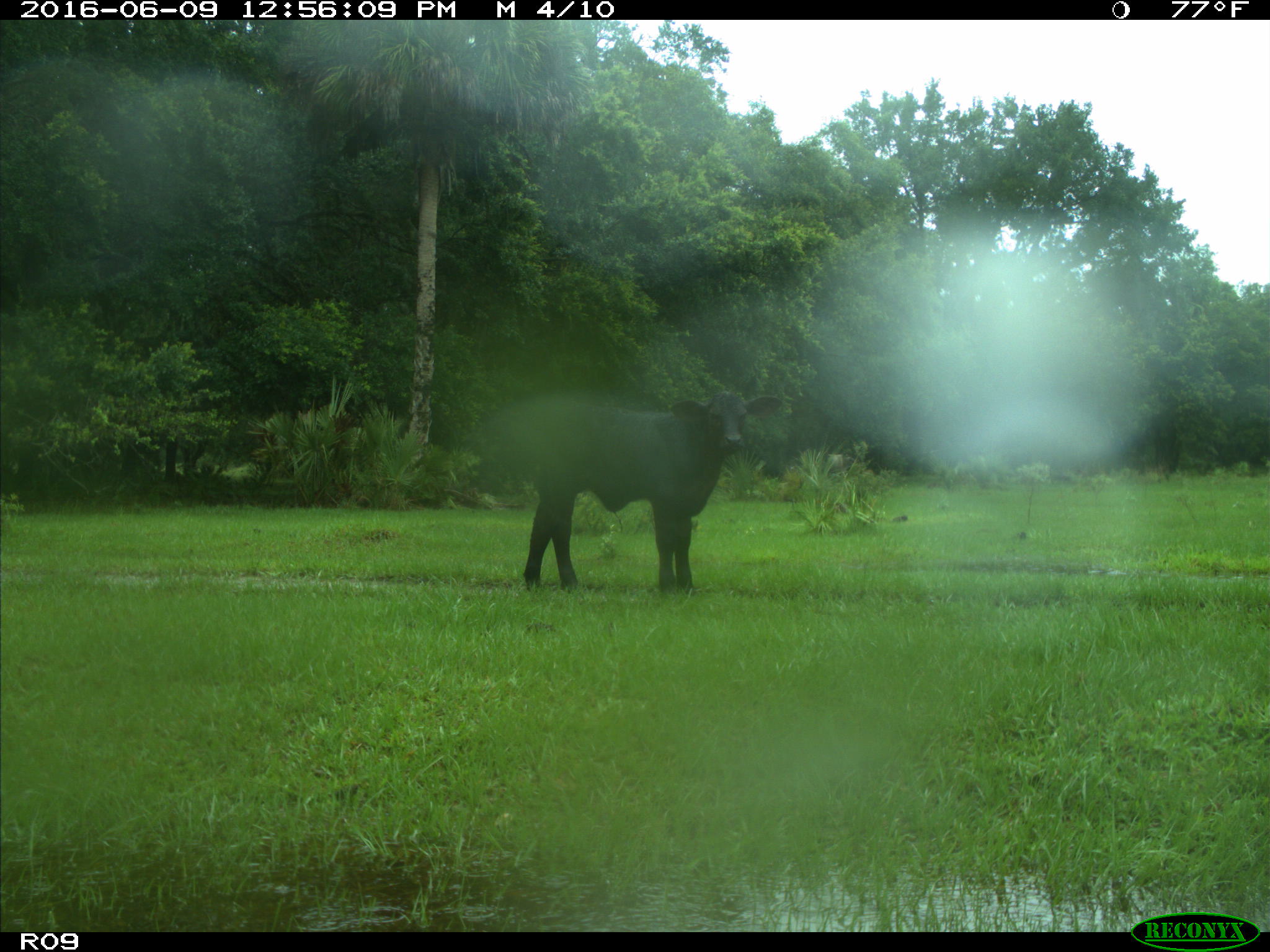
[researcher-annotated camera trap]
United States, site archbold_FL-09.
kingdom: Animalia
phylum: Chordata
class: Mammalia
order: Artiodactyla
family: Bovidae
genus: Bos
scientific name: Bos taurus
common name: domestic cow